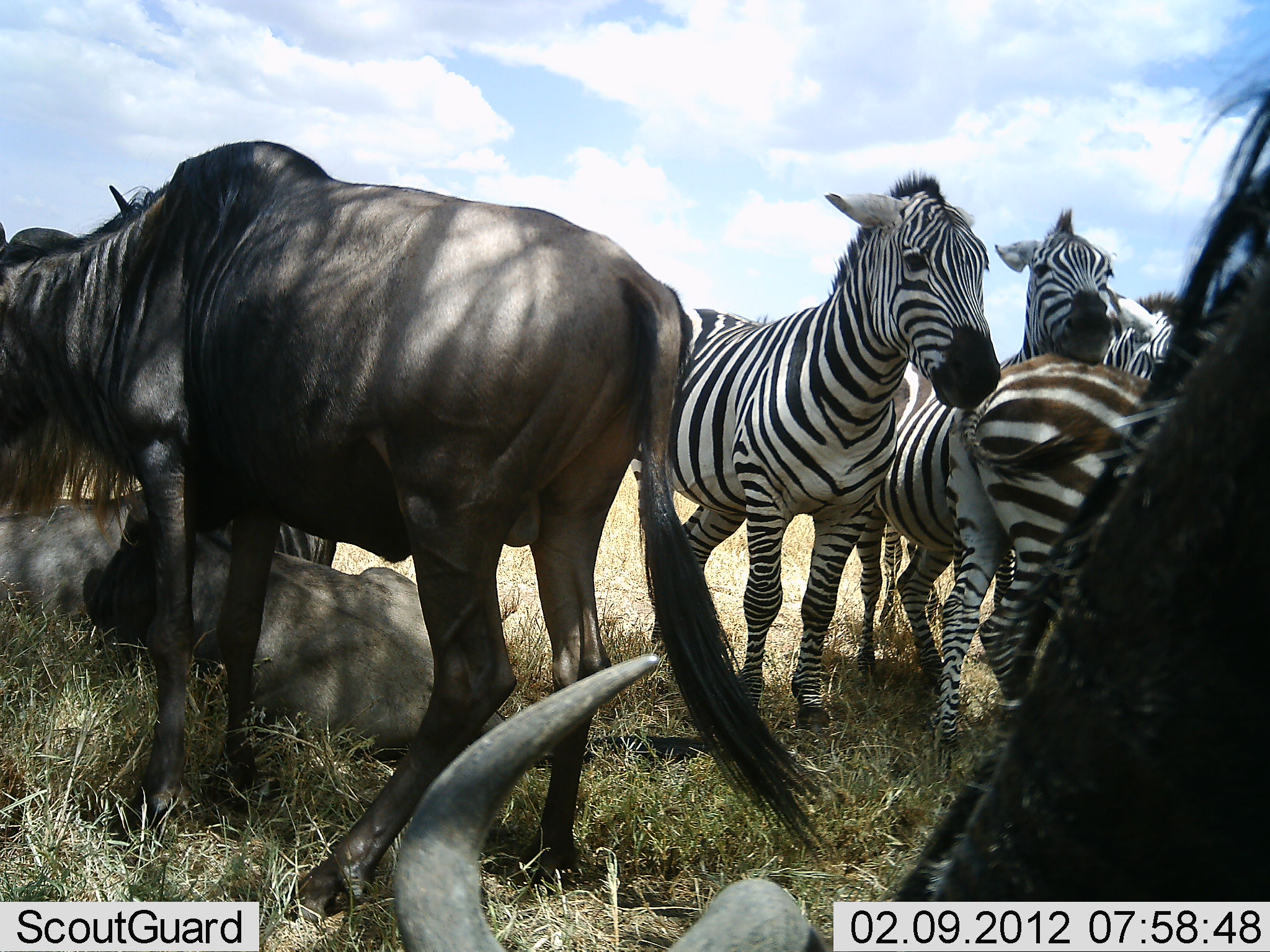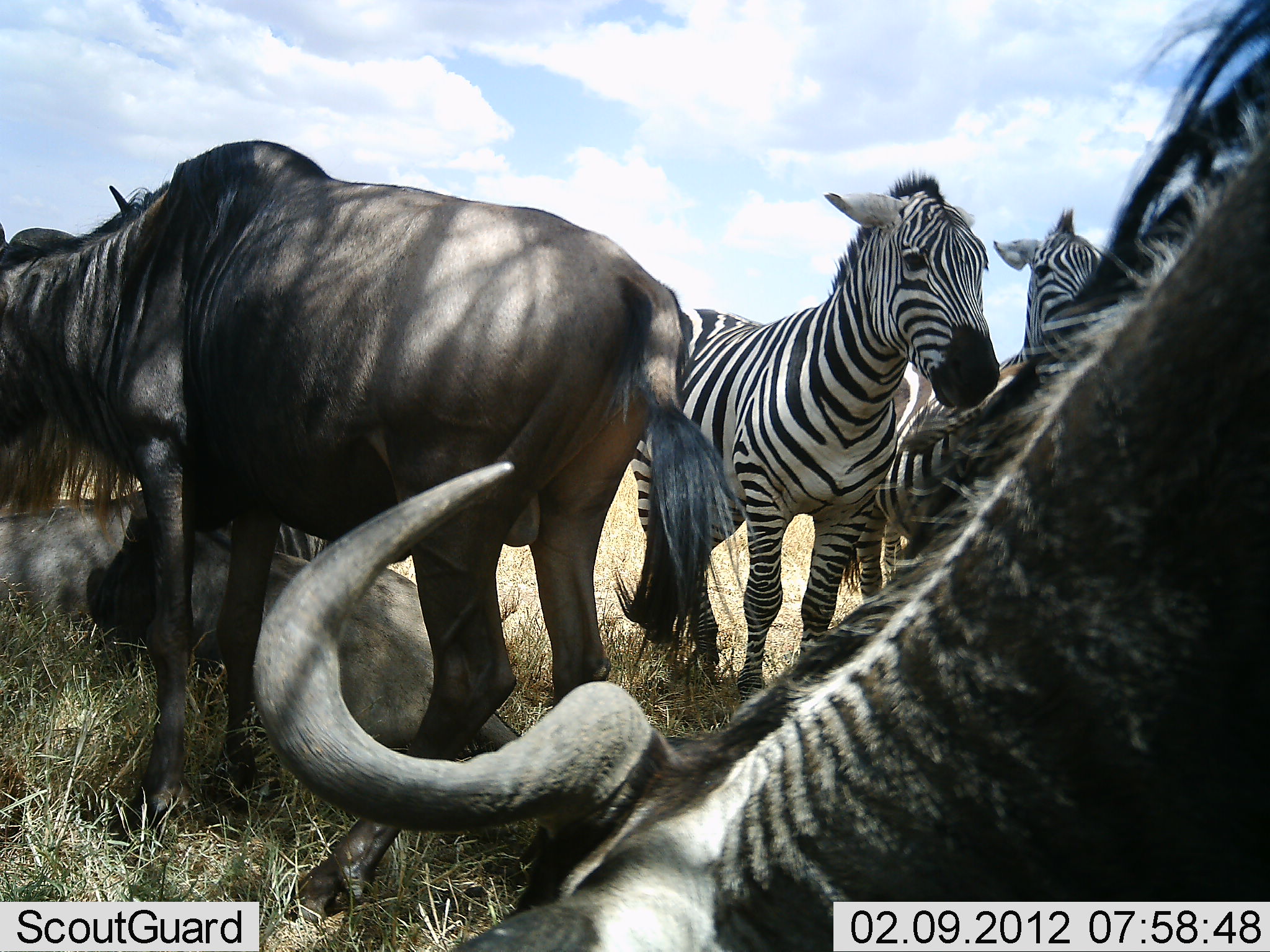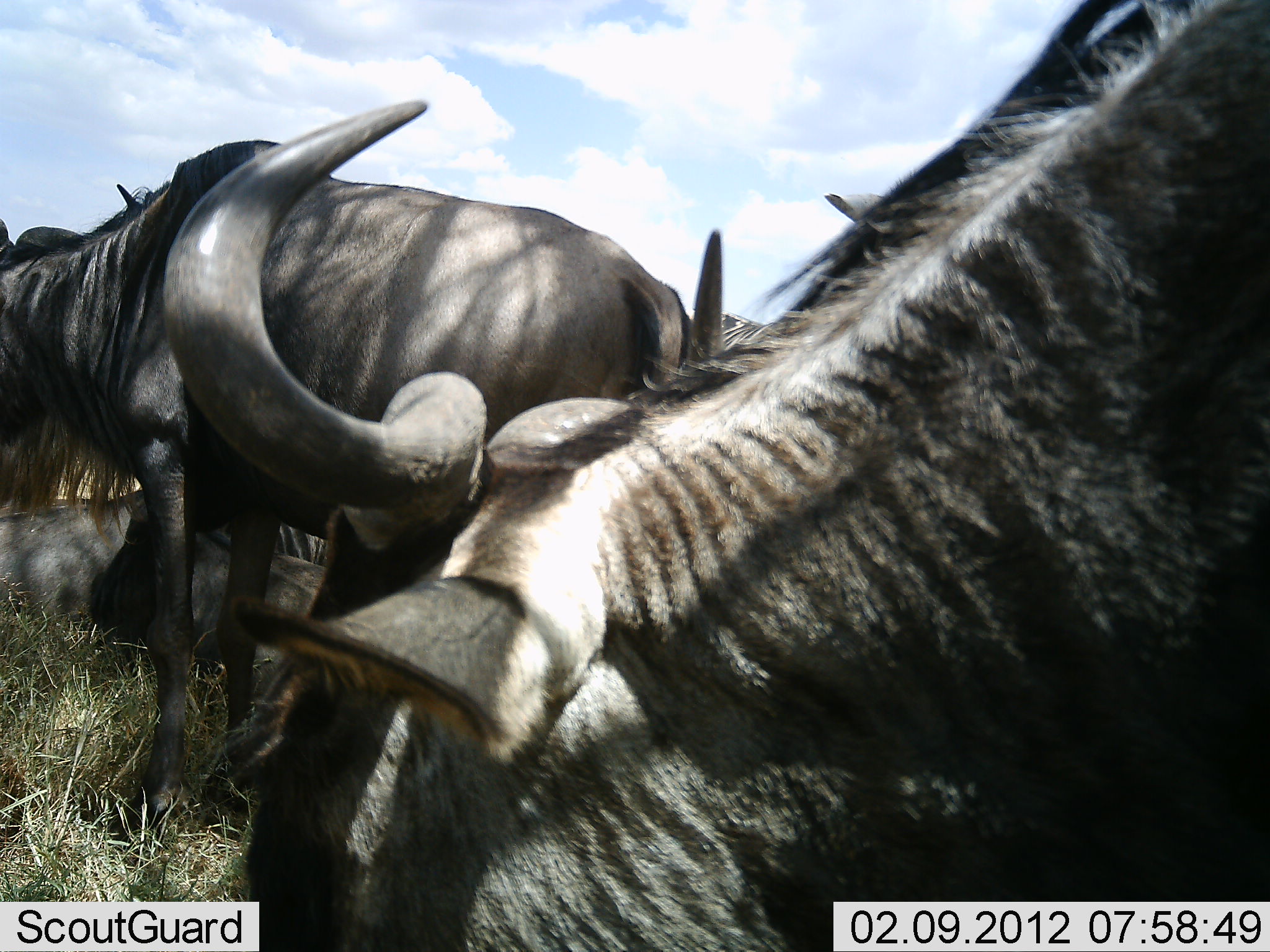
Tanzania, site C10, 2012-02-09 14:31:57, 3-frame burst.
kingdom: Animalia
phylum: Chordata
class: Mammalia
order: Artiodactyla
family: Bovidae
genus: Connochaetes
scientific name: Connochaetes taurinus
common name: blue wildebeest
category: wildebeest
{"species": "wildebeest (blue wildebeest) (Connochaetes taurinus)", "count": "4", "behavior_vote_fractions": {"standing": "73%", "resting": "69%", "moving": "4%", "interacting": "8%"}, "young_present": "4%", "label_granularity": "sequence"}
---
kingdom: Animalia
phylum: Chordata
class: Mammalia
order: Perissodactyla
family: Equidae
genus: Equus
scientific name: Equus quagga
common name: plains zebra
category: zebra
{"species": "zebra (plains zebra) (Equus quagga)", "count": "3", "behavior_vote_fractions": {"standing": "96%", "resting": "4%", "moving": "0%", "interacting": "19%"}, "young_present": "7%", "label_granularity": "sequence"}